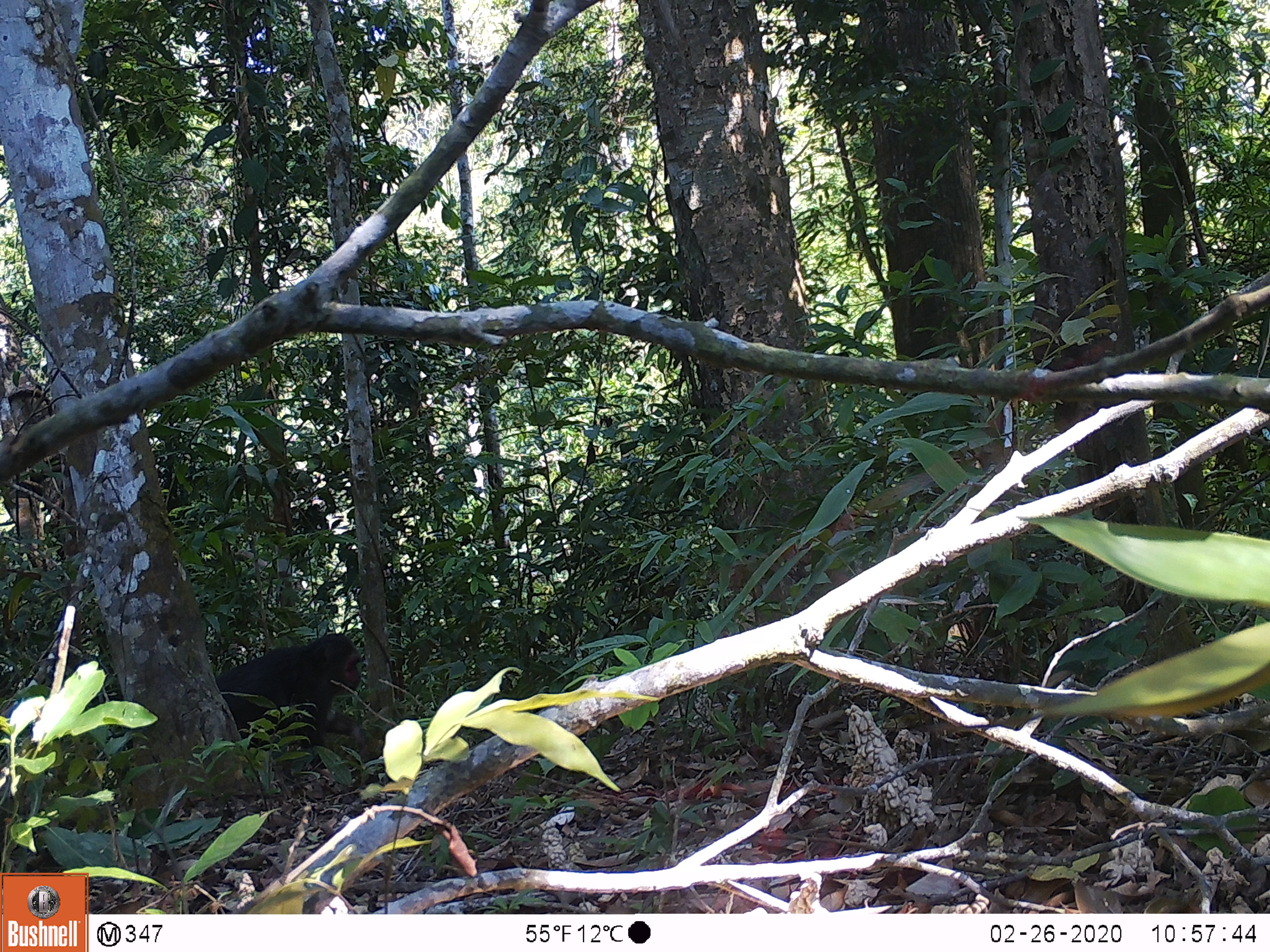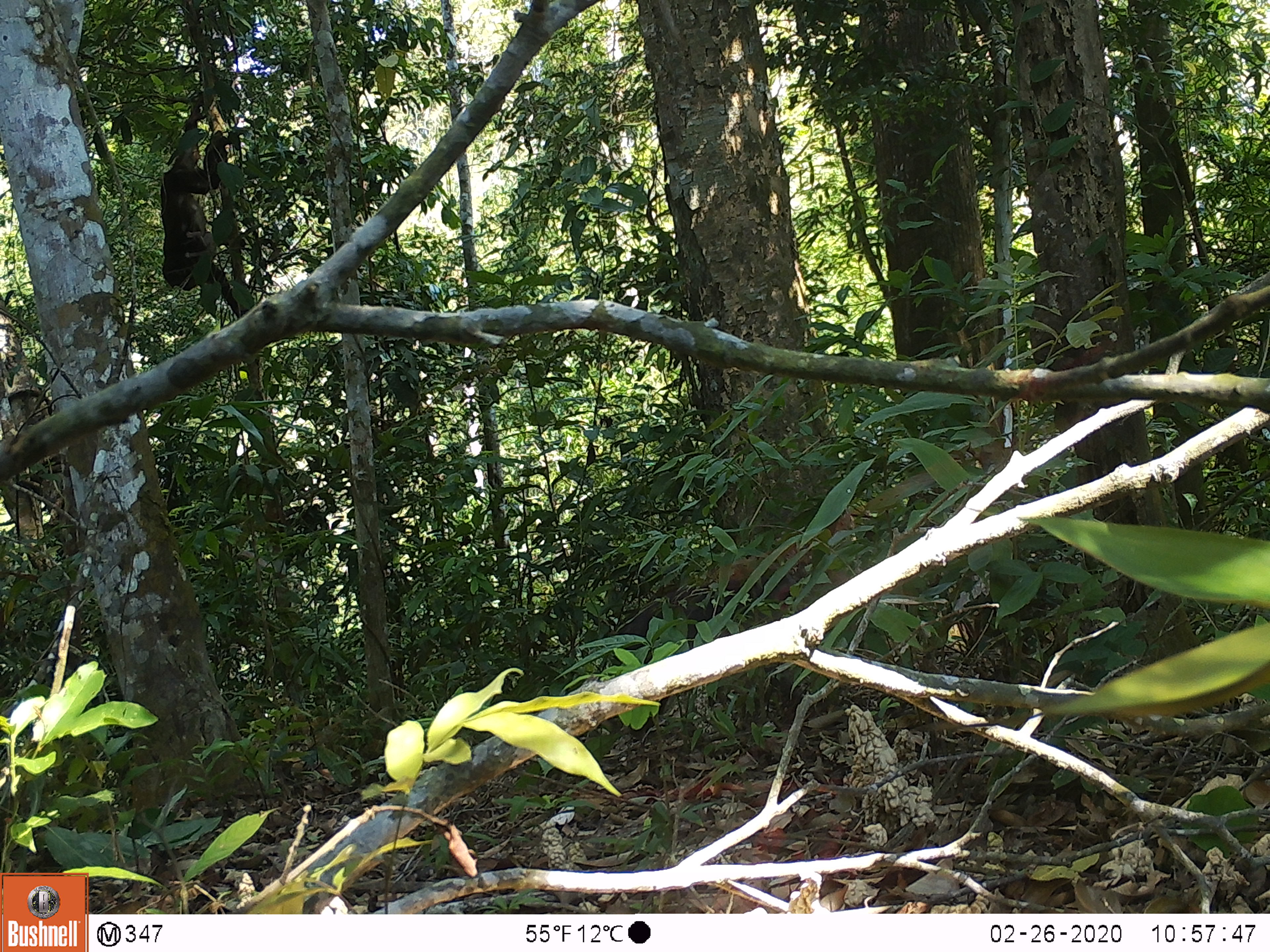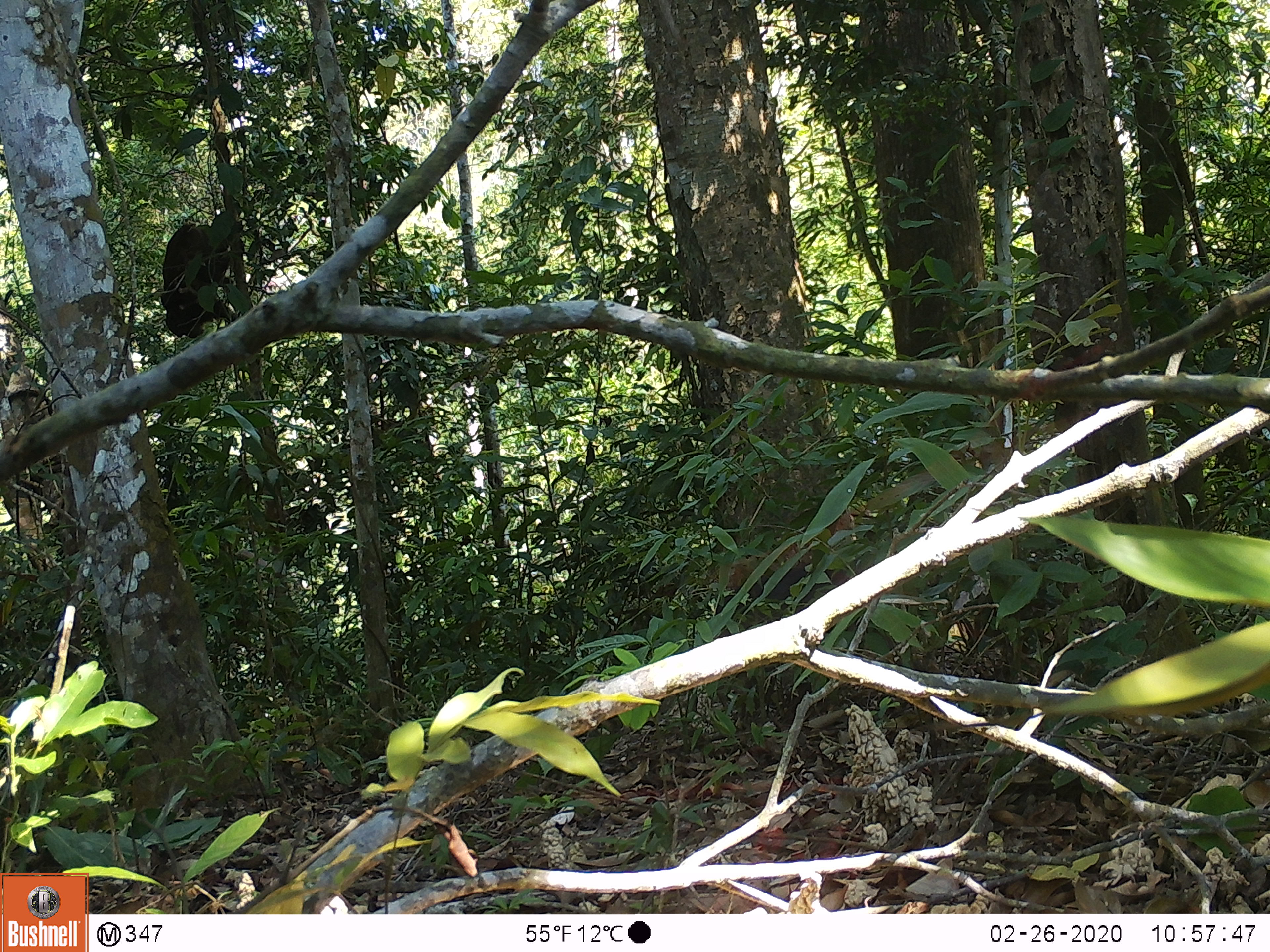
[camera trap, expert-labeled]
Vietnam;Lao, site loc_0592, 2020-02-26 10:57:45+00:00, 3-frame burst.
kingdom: Animalia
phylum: Chordata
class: Mammalia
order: Primates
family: Cercopithecidae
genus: Macaca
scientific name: Macaca arctoides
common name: stump-tailed macaque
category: stump tailed macaque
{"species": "stump tailed macaque (stump-tailed macaque) (Macaca arctoides)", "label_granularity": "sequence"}